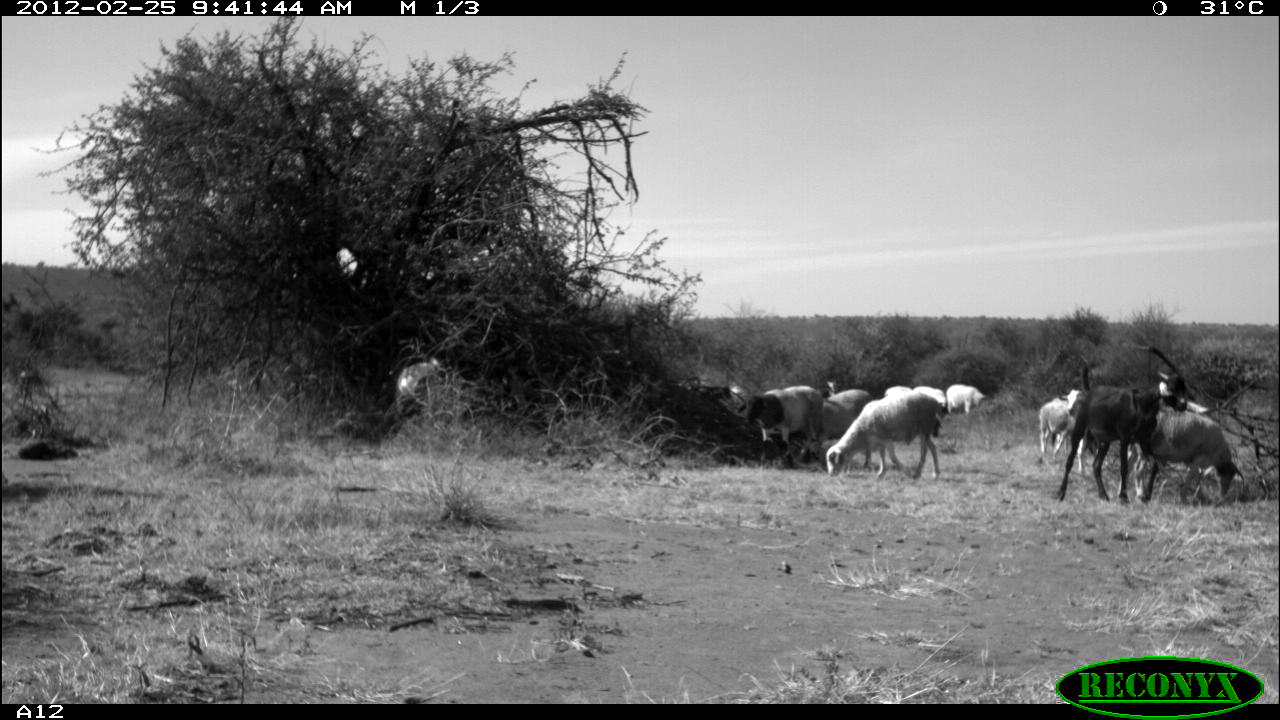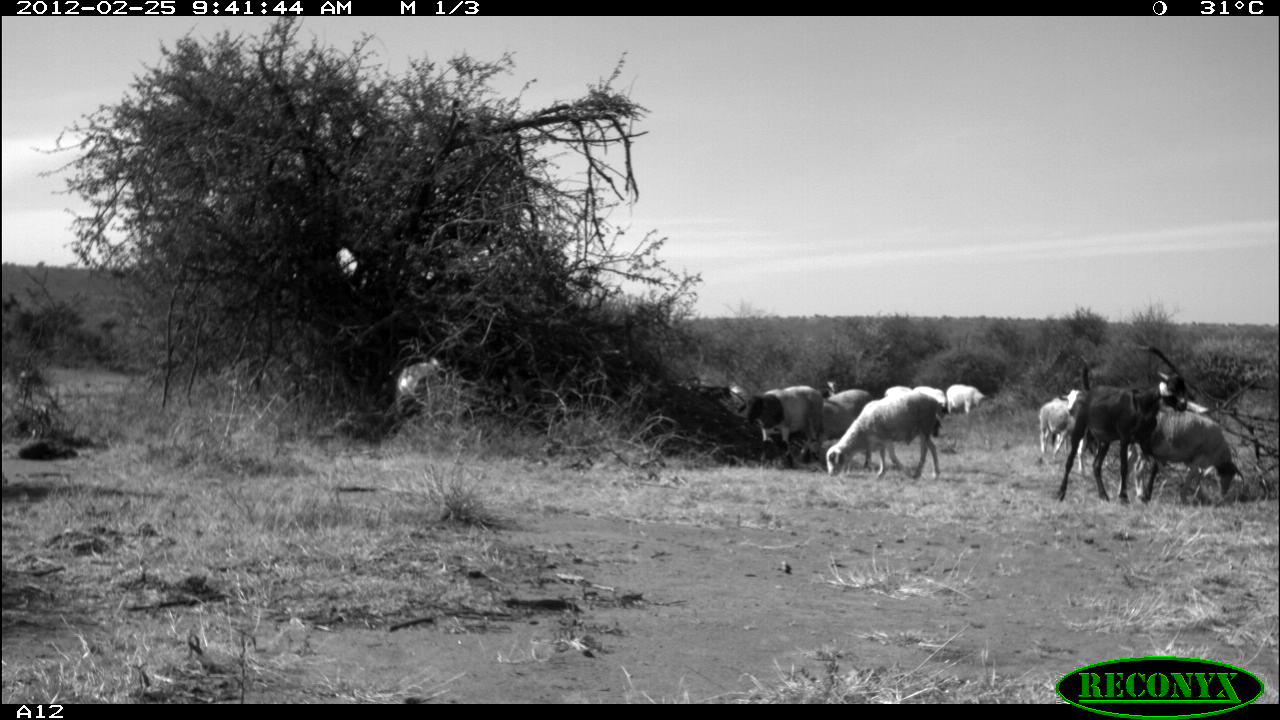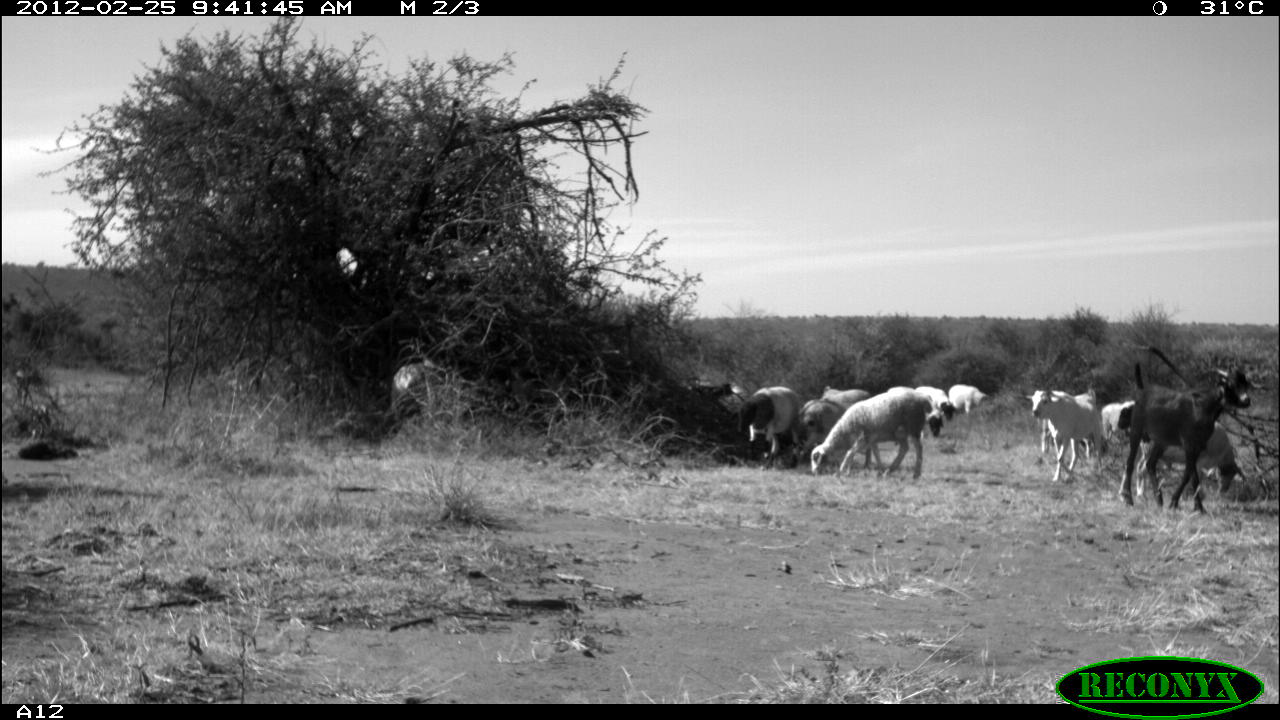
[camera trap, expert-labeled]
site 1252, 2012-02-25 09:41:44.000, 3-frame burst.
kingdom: Animalia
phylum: Chordata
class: Mammalia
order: Artiodactyla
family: Bovidae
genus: Ovis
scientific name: Ovis aries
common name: domestic sheep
Ovis aries (domestic sheep), count 10.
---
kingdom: Animalia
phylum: Chordata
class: Mammalia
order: Artiodactyla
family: Bovidae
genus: Capra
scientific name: Capra aegagrus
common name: wild goat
Capra aegagrus (wild goat), count 1.